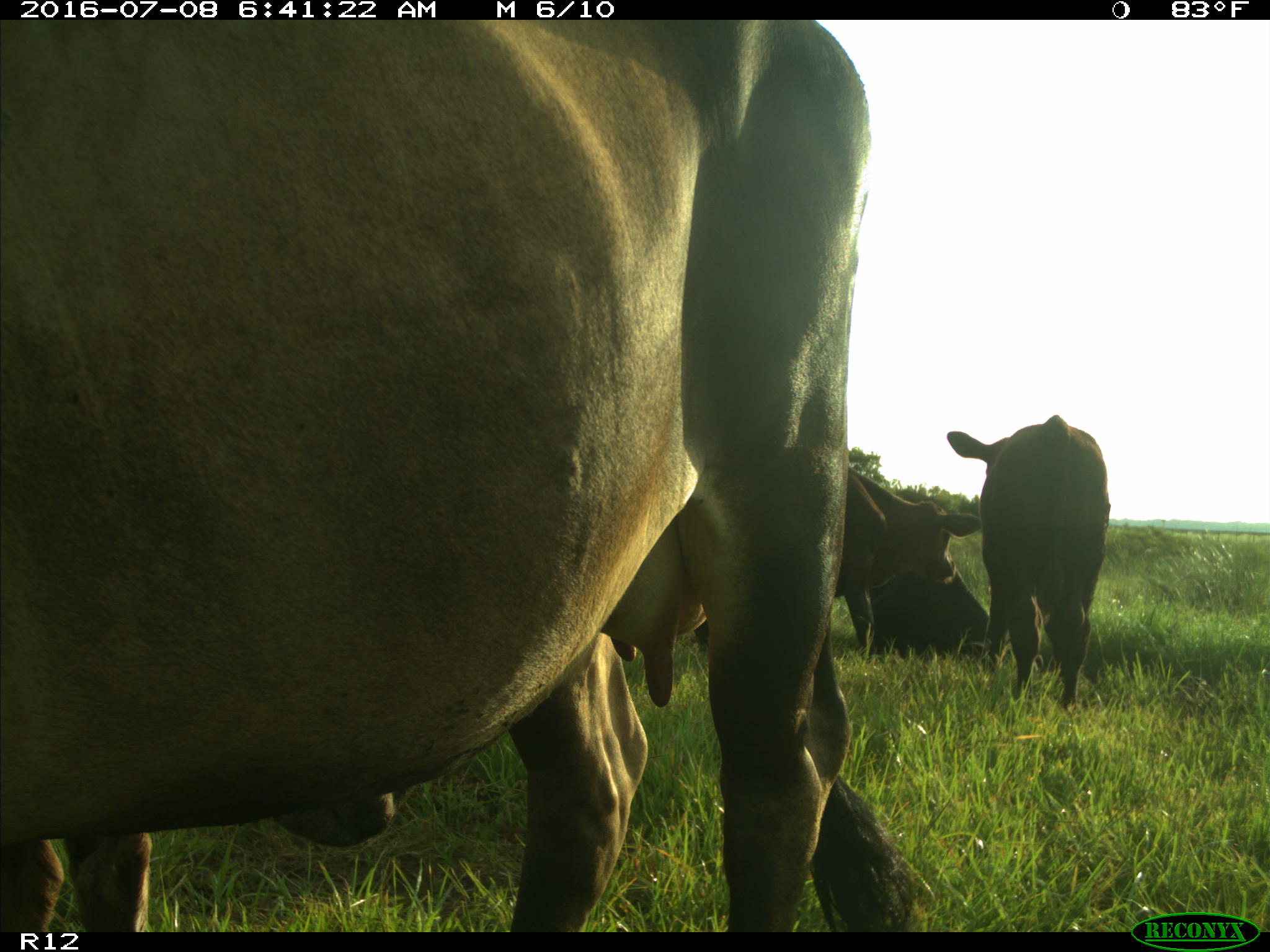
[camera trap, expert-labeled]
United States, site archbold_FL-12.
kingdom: Animalia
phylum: Chordata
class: Mammalia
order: Artiodactyla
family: Bovidae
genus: Bos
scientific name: Bos taurus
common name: domestic cow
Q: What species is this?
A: Bos taurus (domestic cow).